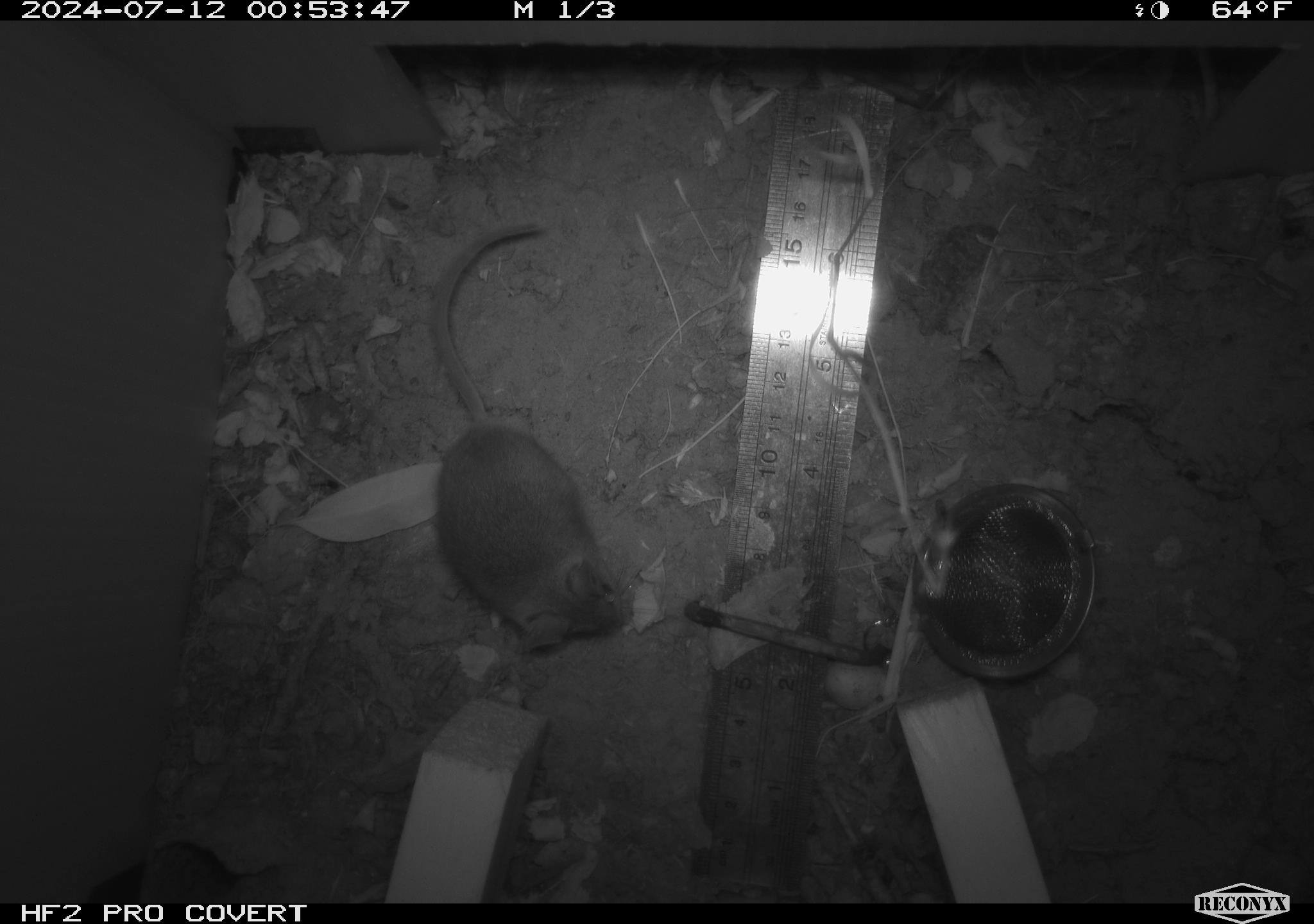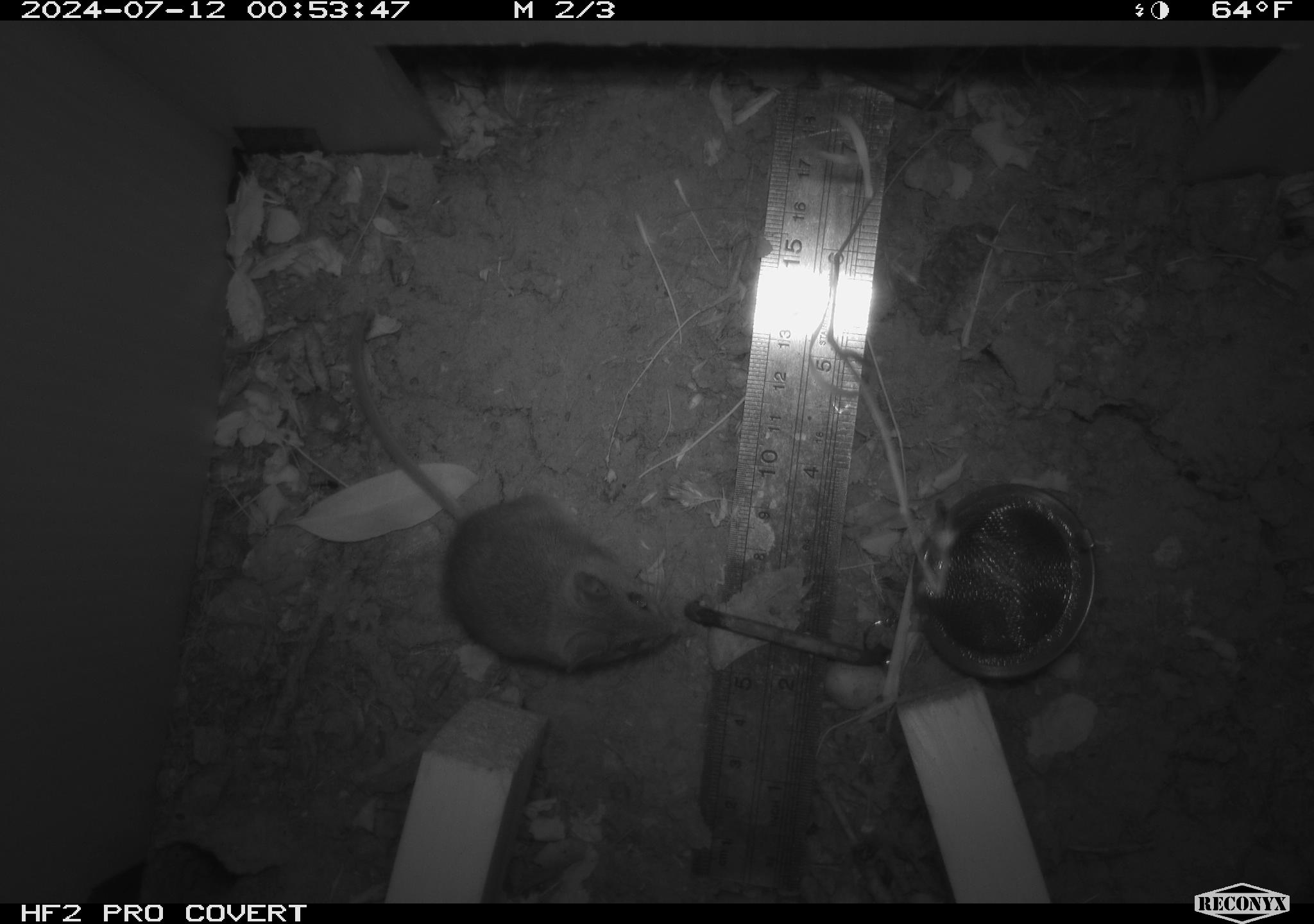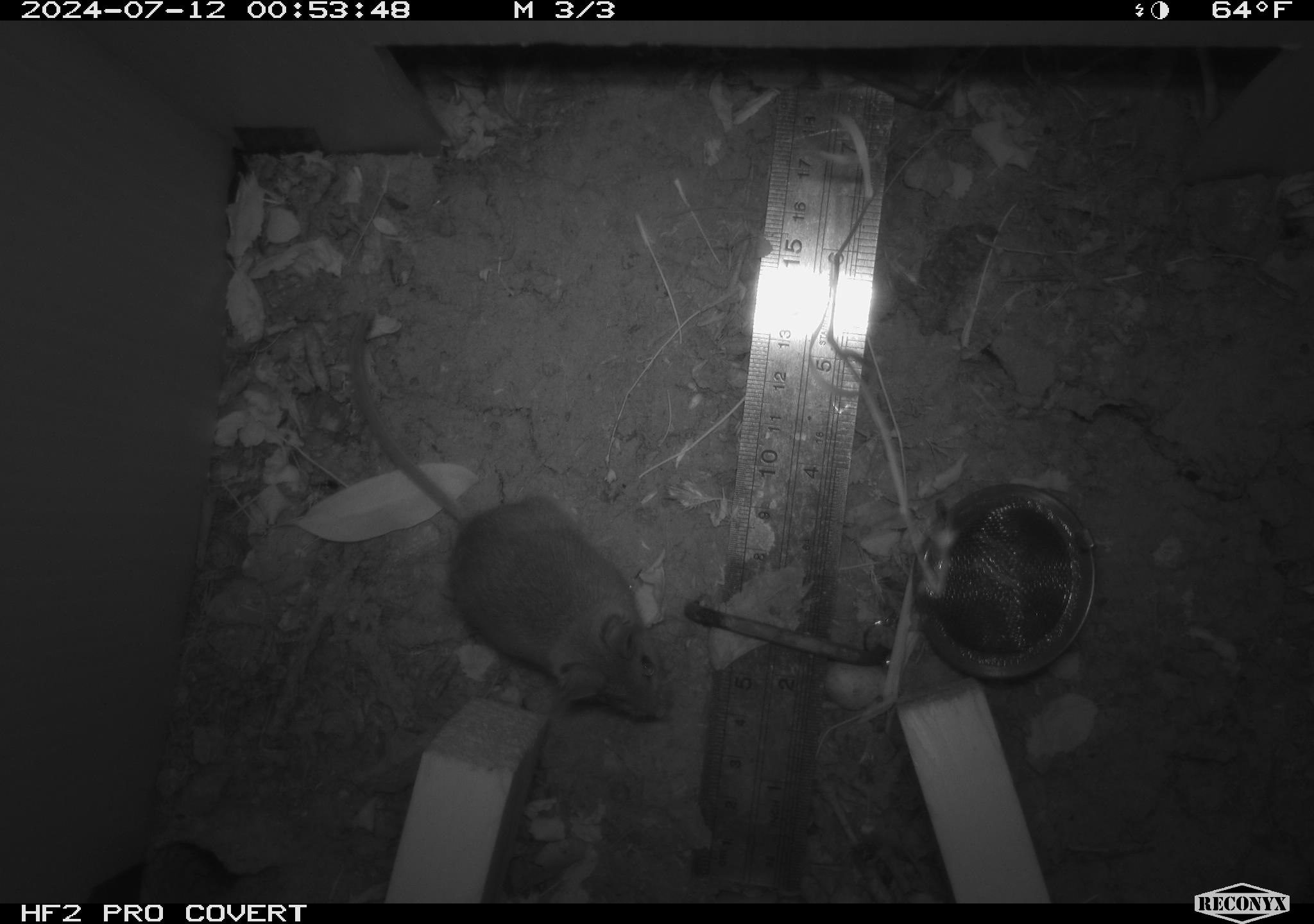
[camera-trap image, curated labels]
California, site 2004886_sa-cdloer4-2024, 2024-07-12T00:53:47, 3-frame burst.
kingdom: Animalia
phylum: Chordata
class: Mammalia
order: Rodentia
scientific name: Rodentia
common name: rodent